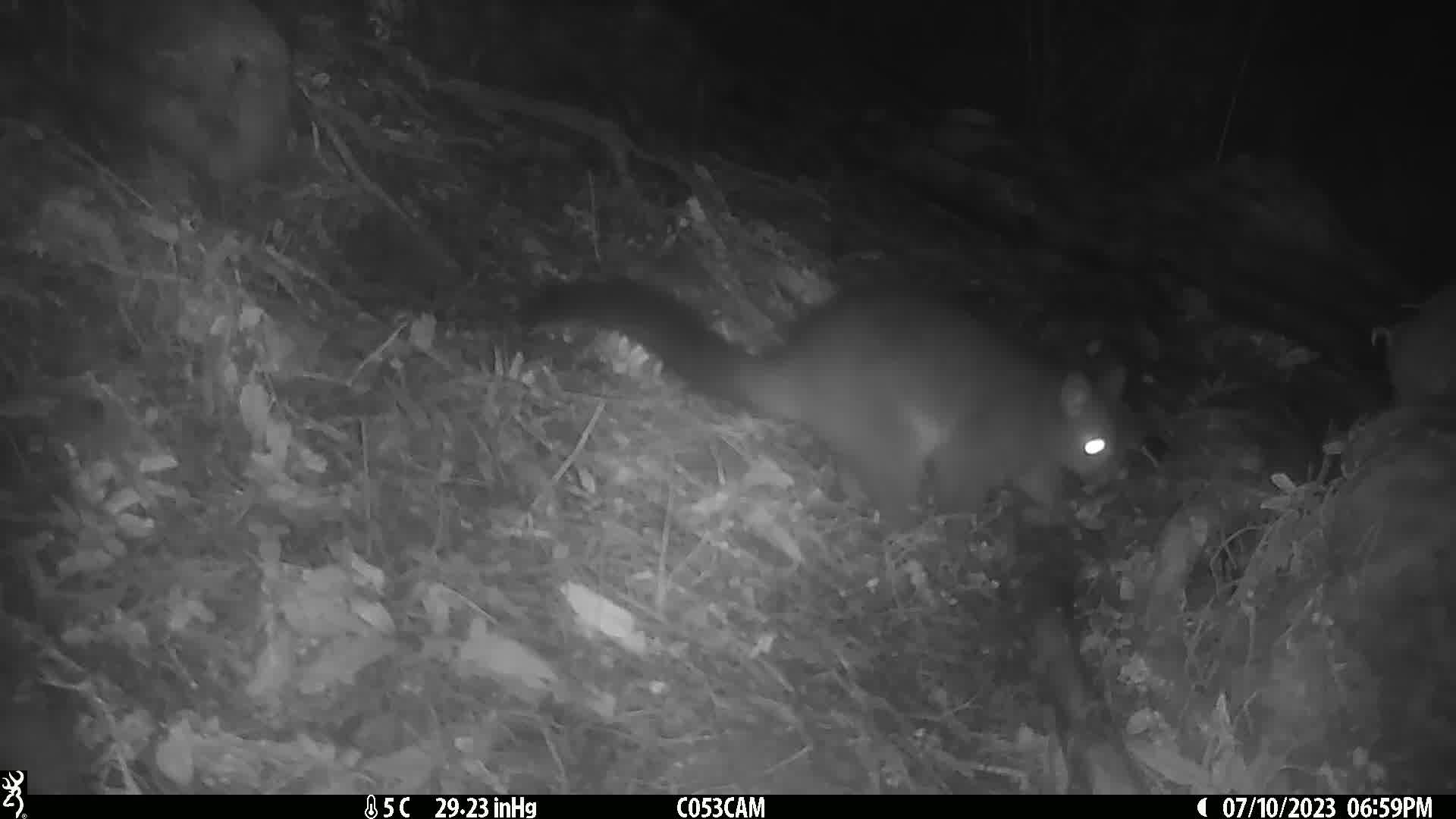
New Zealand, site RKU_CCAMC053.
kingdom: Animalia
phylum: Chordata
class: Mammalia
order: Diprotodontia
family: Phalangeridae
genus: Trichosurus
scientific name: Trichosurus vulpecula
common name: common brushtail possum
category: possum